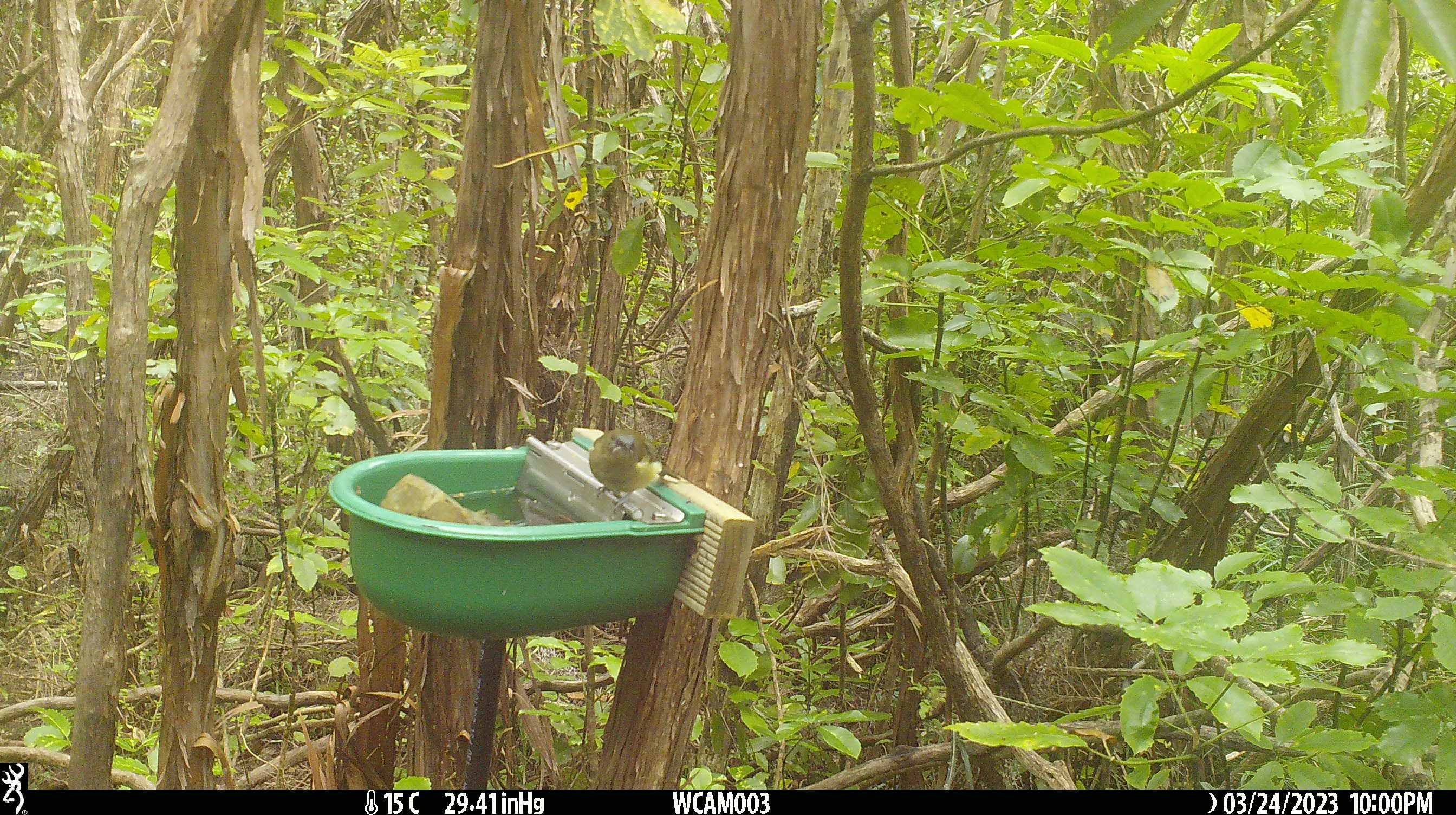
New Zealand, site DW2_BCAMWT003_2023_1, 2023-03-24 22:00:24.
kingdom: Animalia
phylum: Chordata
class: Aves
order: Passeriformes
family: Meliphagidae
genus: Anthornis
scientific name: Anthornis melanura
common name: new zealand bellbird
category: bellbird